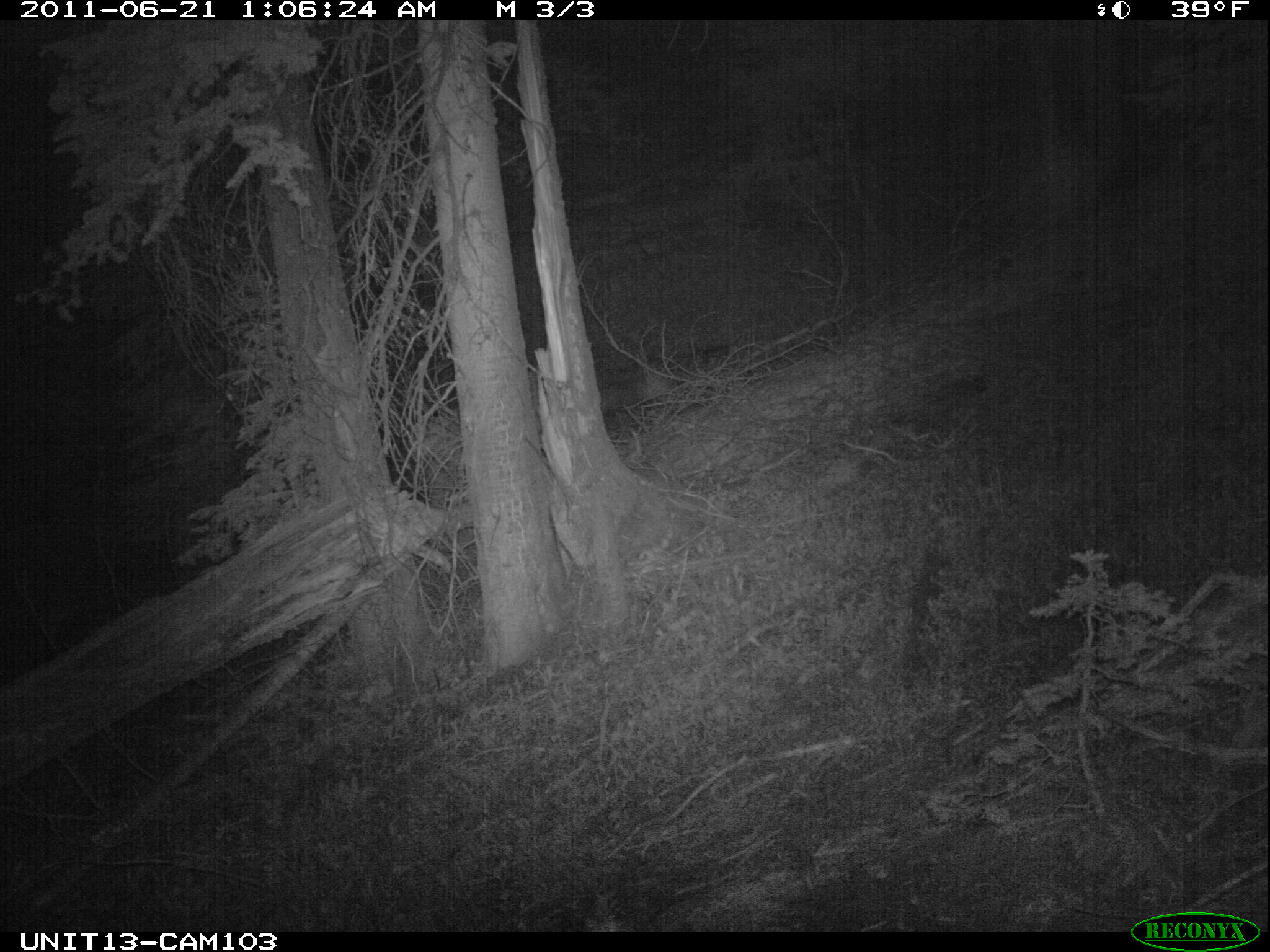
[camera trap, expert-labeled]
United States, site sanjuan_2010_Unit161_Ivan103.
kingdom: Animalia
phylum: Chordata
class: Mammalia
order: Artiodactyla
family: Cervidae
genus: Cervus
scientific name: Cervus elaphus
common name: red deer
Cervus elaphus (red deer).